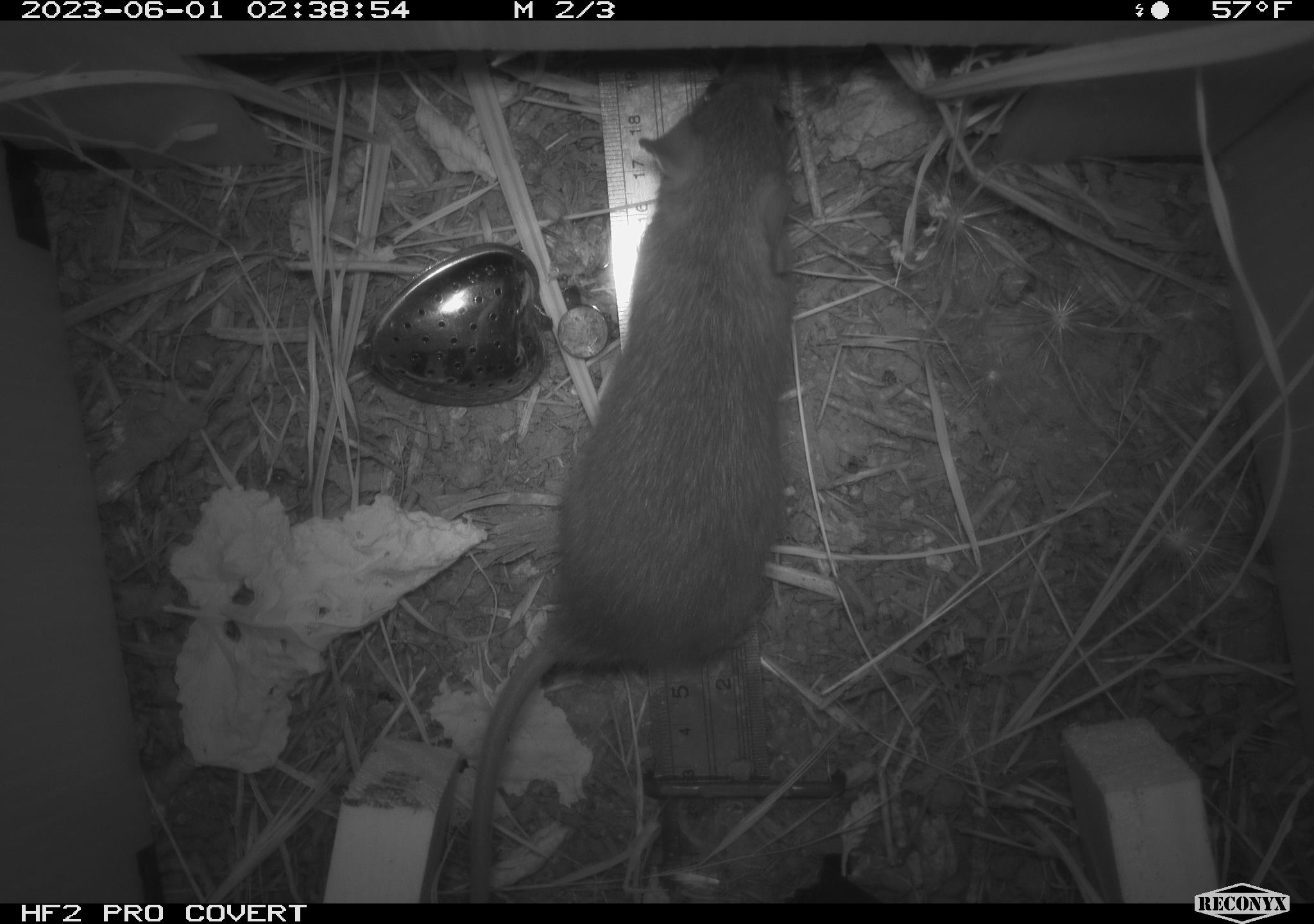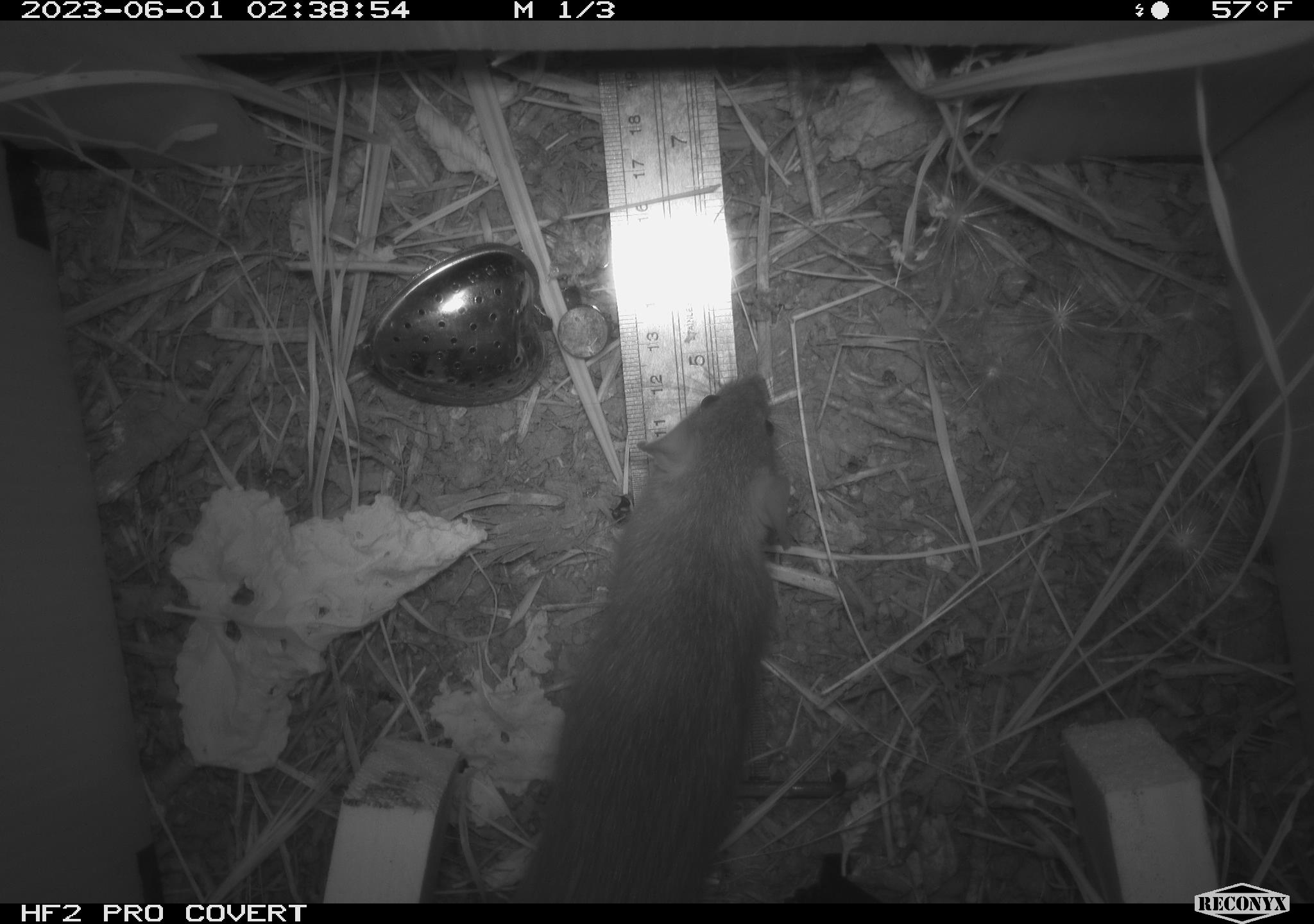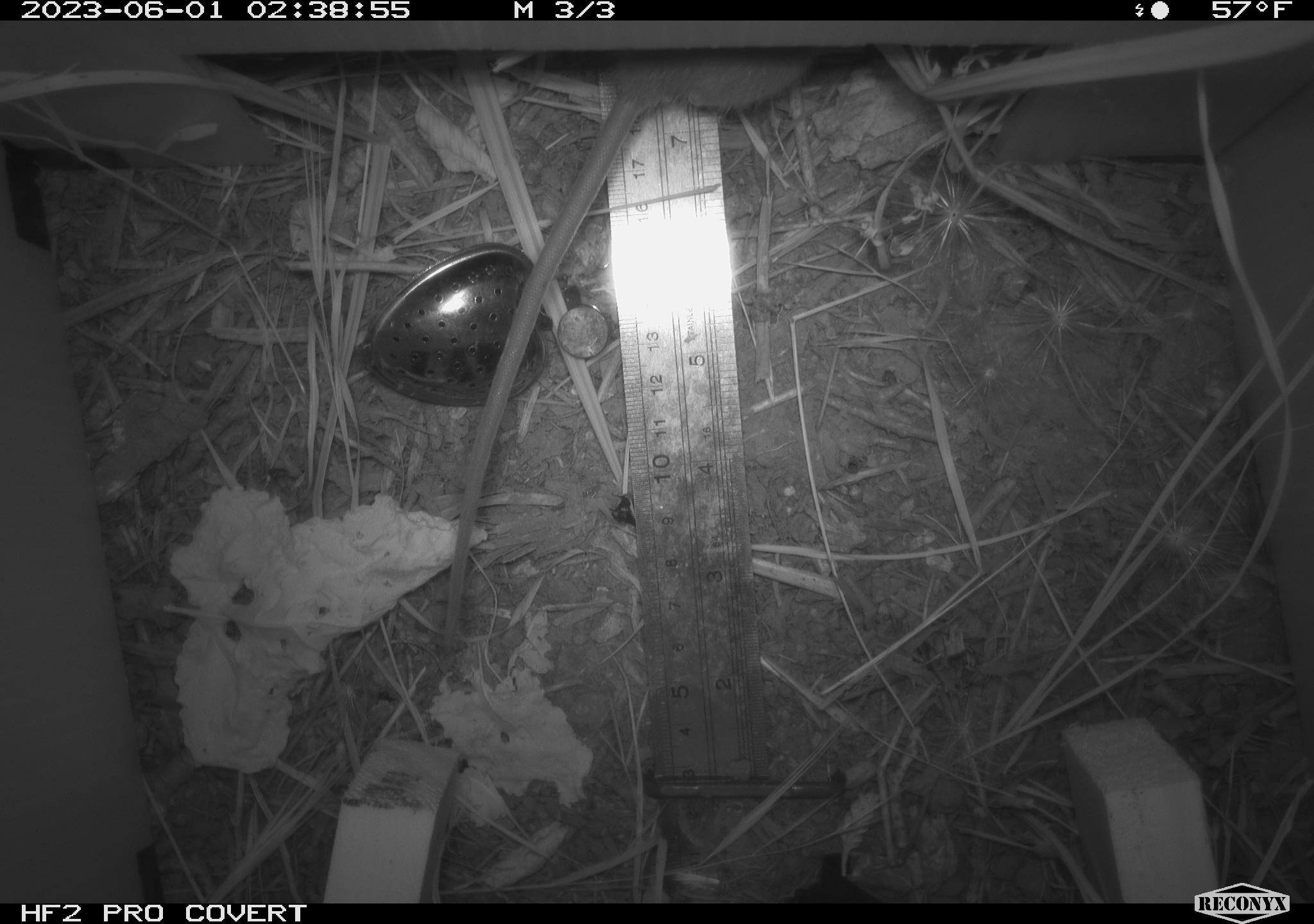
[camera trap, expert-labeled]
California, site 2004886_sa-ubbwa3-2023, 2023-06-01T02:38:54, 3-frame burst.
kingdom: Animalia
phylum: Chordata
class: Mammalia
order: Rodentia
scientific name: Rodentia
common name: mouse species